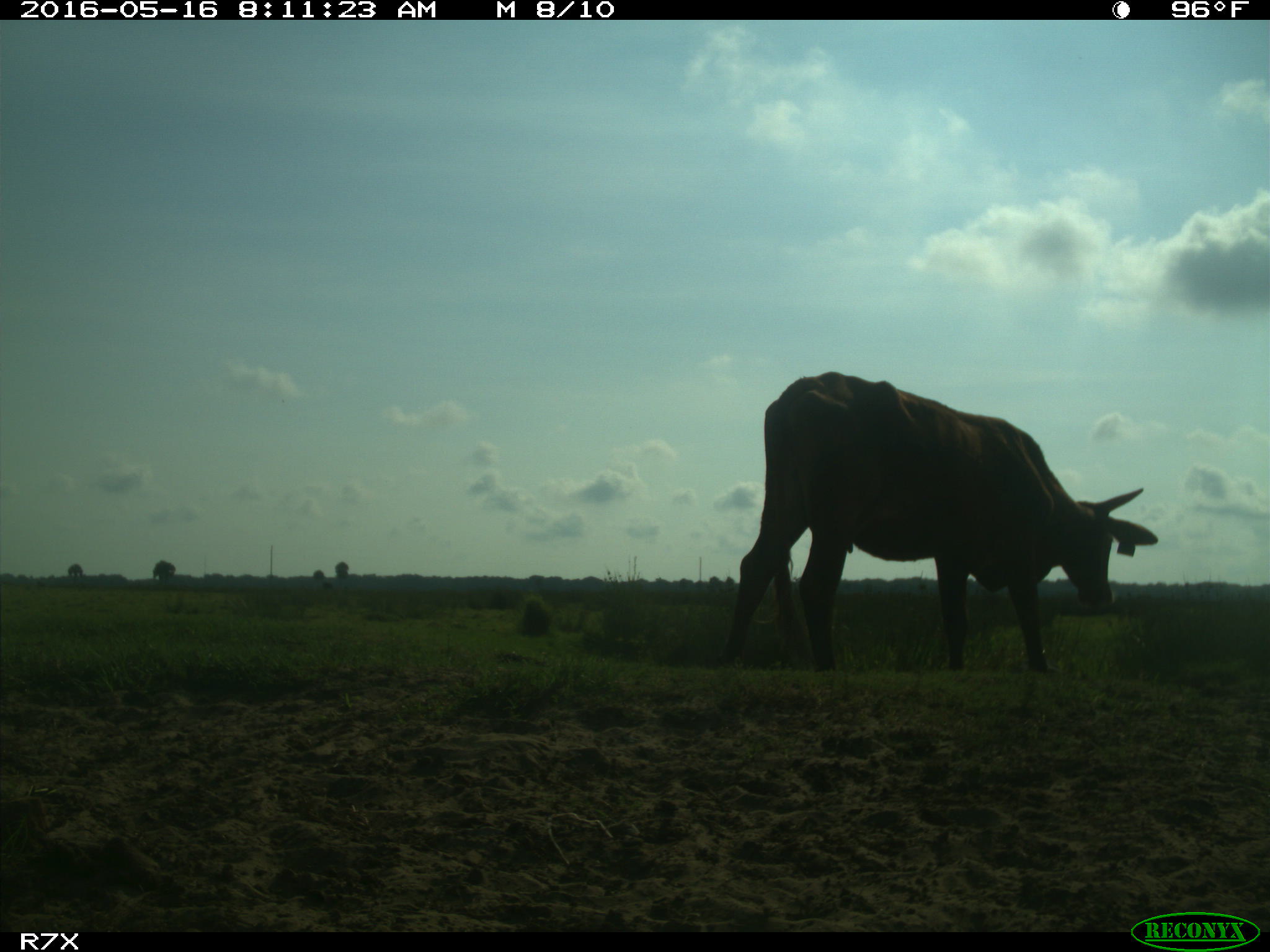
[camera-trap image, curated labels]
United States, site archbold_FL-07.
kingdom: Animalia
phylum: Chordata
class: Mammalia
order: Artiodactyla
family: Bovidae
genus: Bos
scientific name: Bos taurus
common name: domestic cow